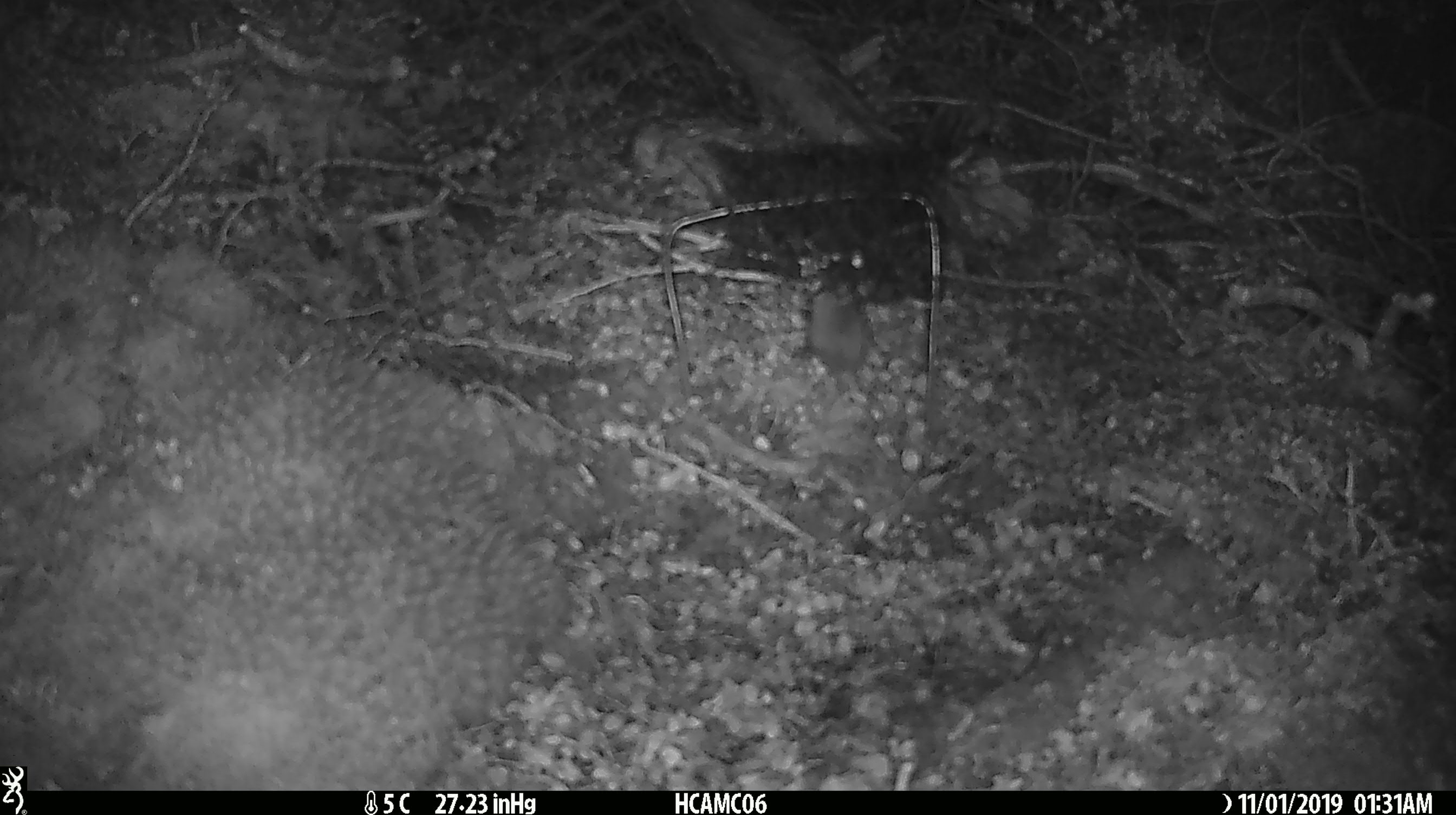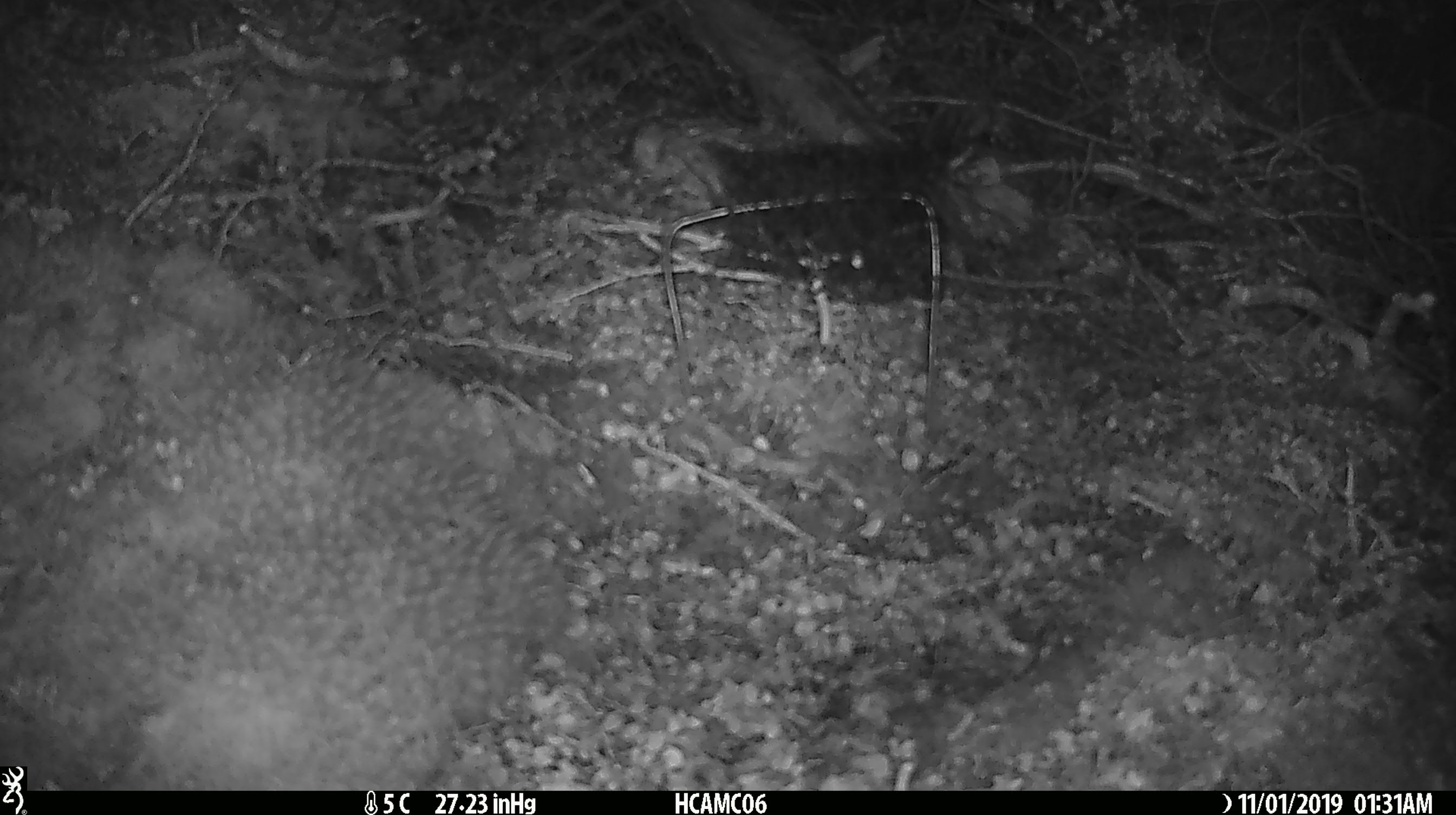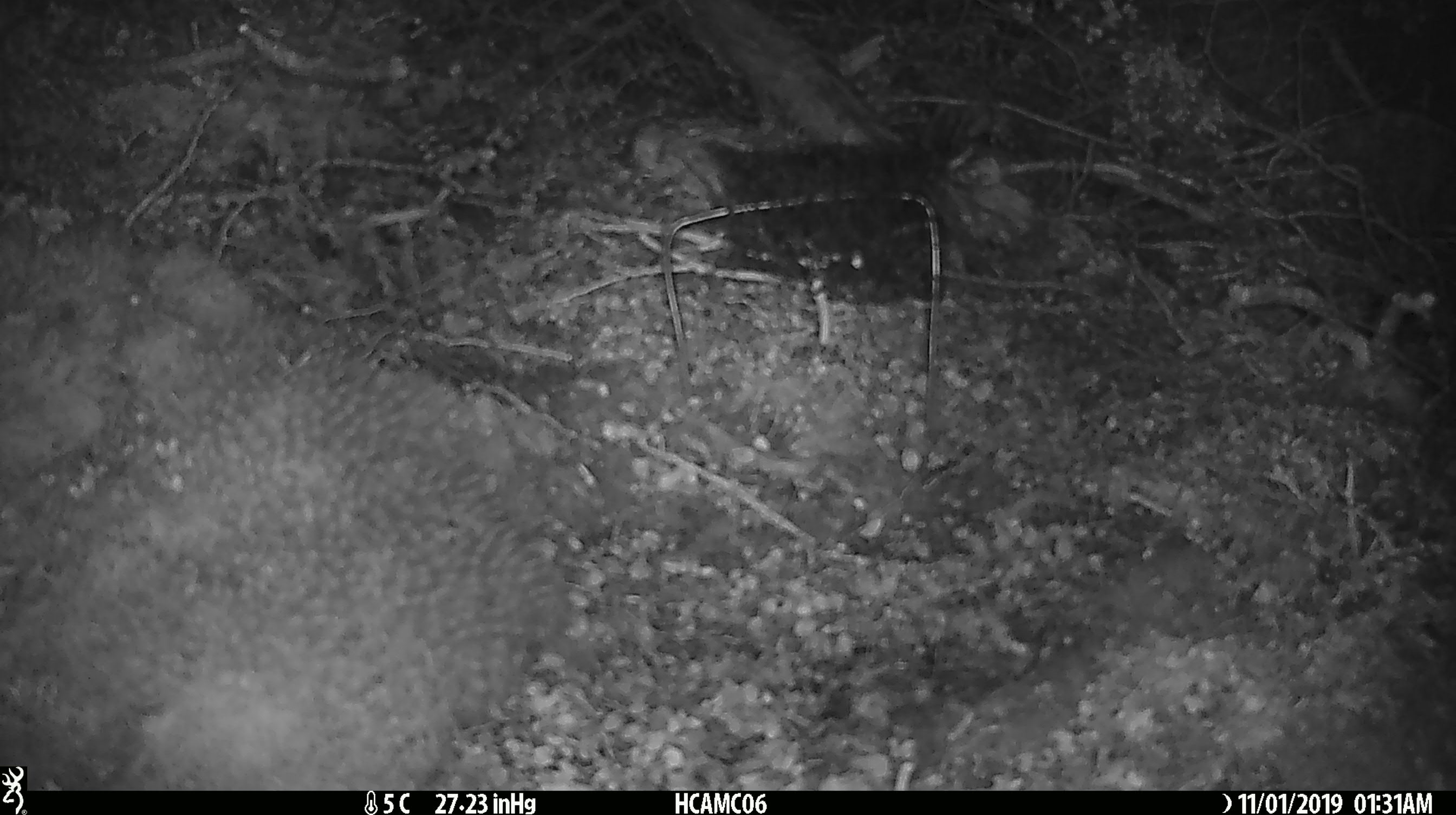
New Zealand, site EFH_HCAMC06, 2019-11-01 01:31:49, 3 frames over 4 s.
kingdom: Animalia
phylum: Chordata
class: Mammalia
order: Rodentia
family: Muridae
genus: Mus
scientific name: Mus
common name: mouse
Mouse (Mus).